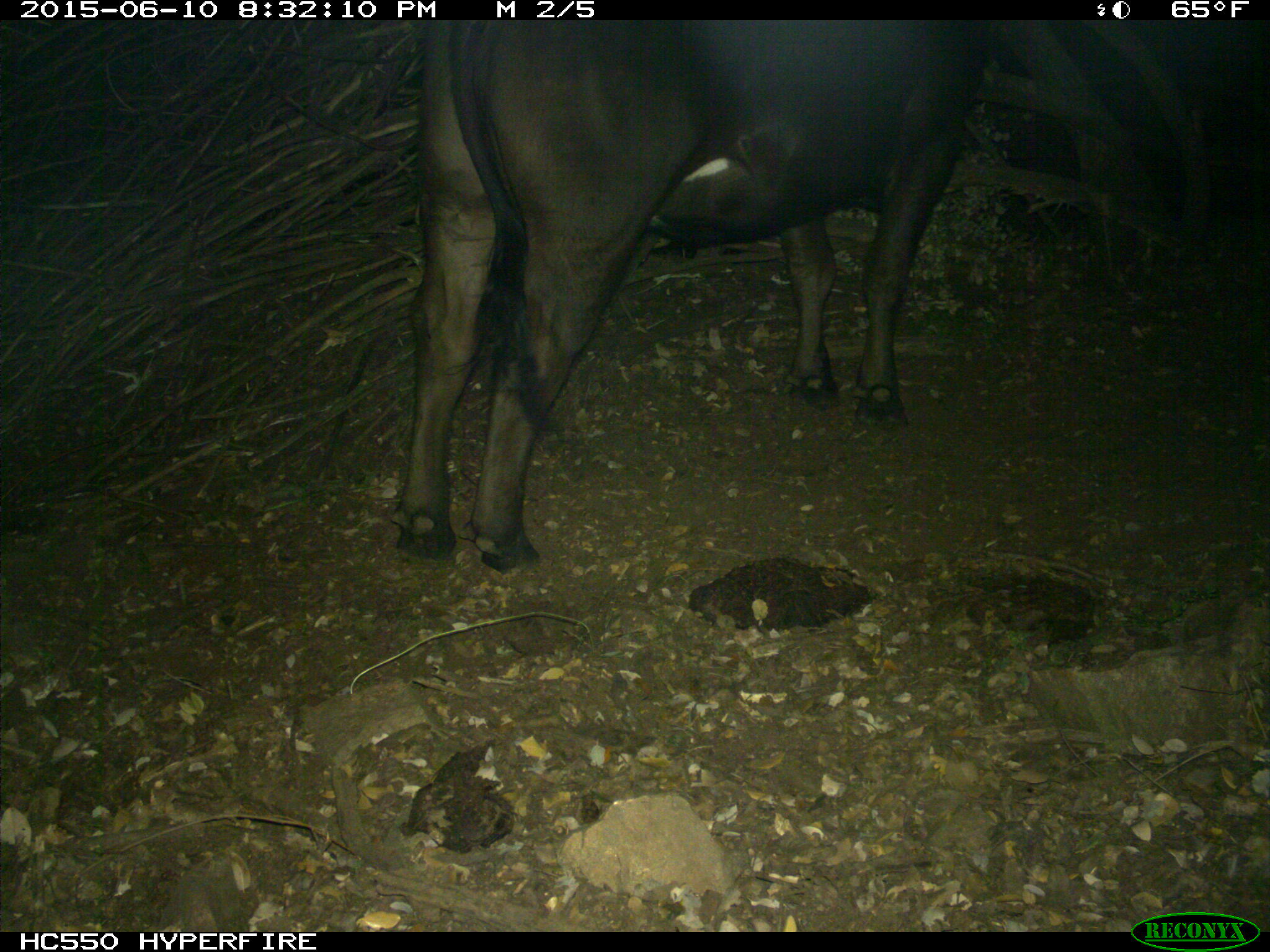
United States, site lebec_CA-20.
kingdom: Animalia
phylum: Chordata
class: Mammalia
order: Artiodactyla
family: Bovidae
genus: Bos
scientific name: Bos taurus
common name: domestic cow